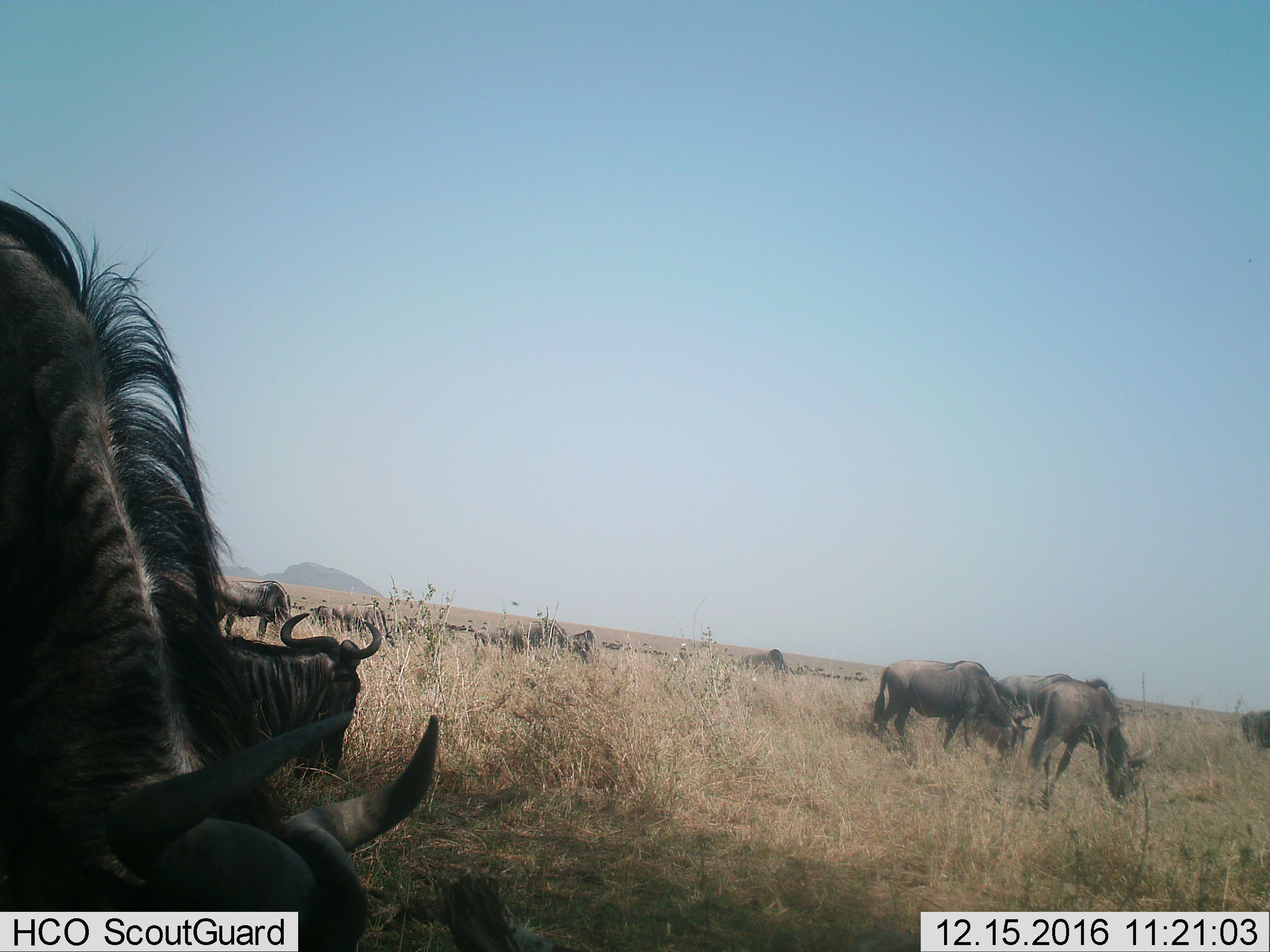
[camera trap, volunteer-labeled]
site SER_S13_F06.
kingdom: Animalia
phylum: Chordata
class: Mammalia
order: Artiodactyla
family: Bovidae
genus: Connochaetes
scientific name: Connochaetes taurinus taurinus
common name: blue wildebeest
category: wildebeestblue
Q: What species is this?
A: Wildebeestblue (blue wildebeest) (Connochaetes taurinus taurinus).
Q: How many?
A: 11-50.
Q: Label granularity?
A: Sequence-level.